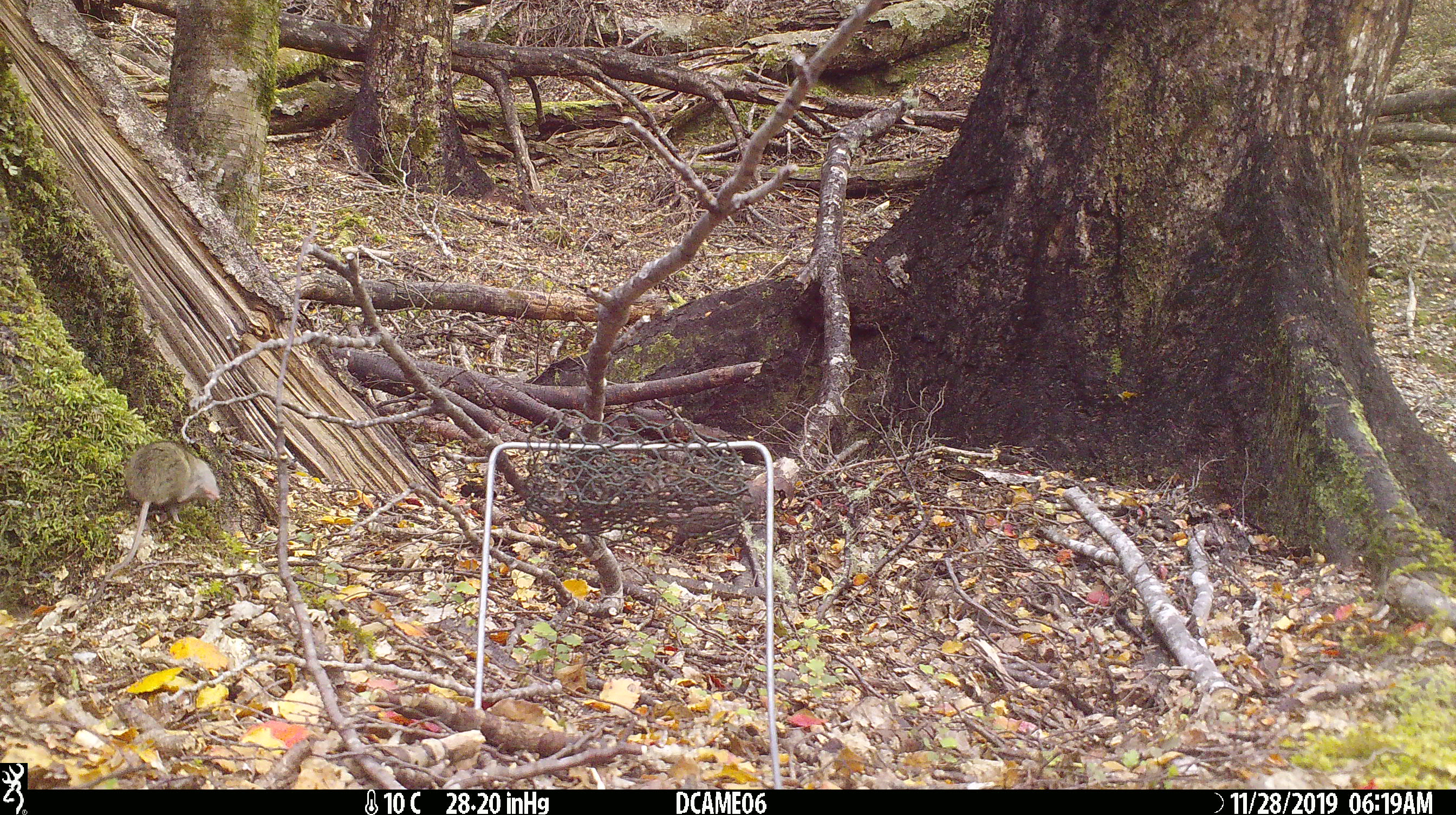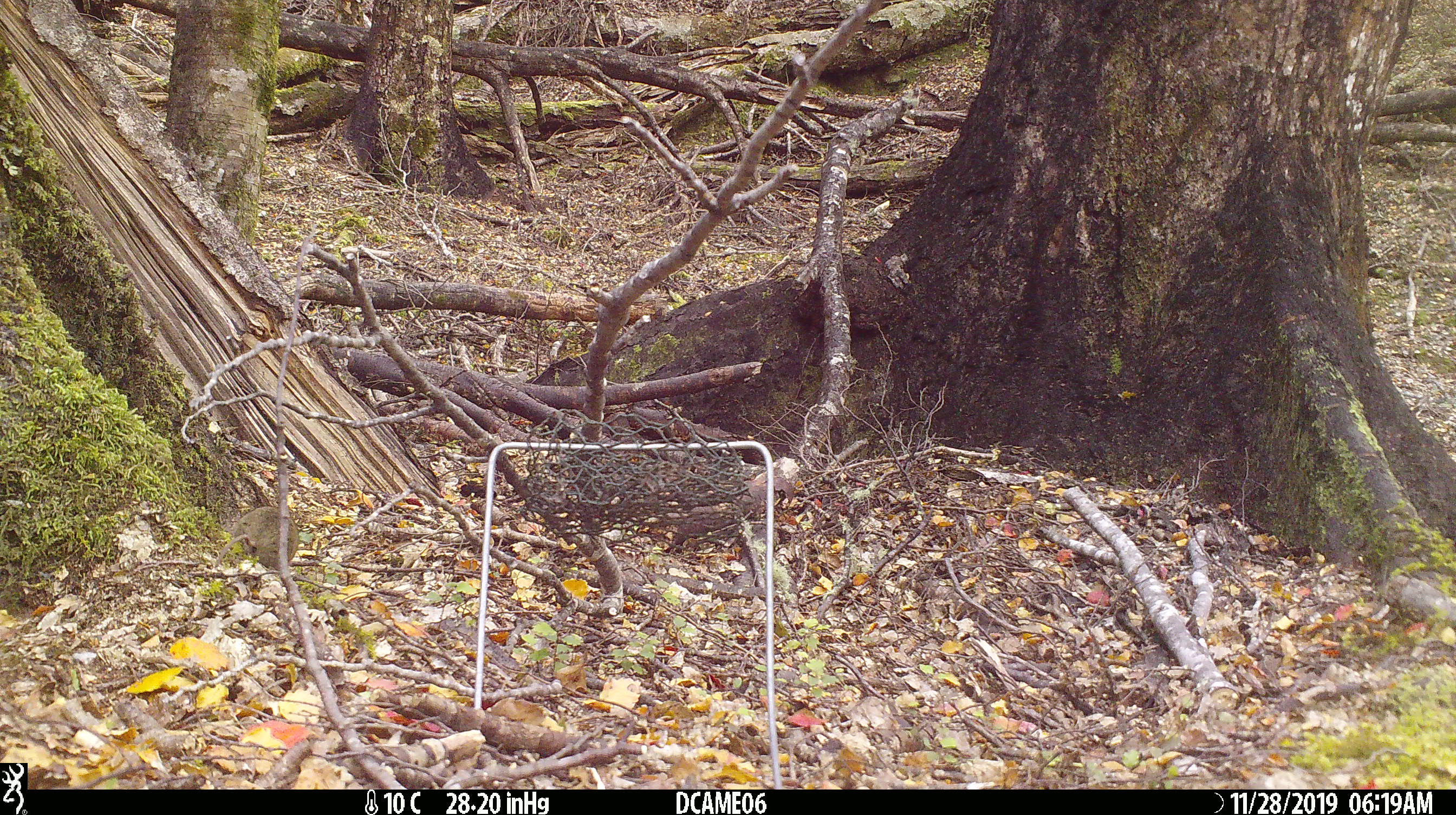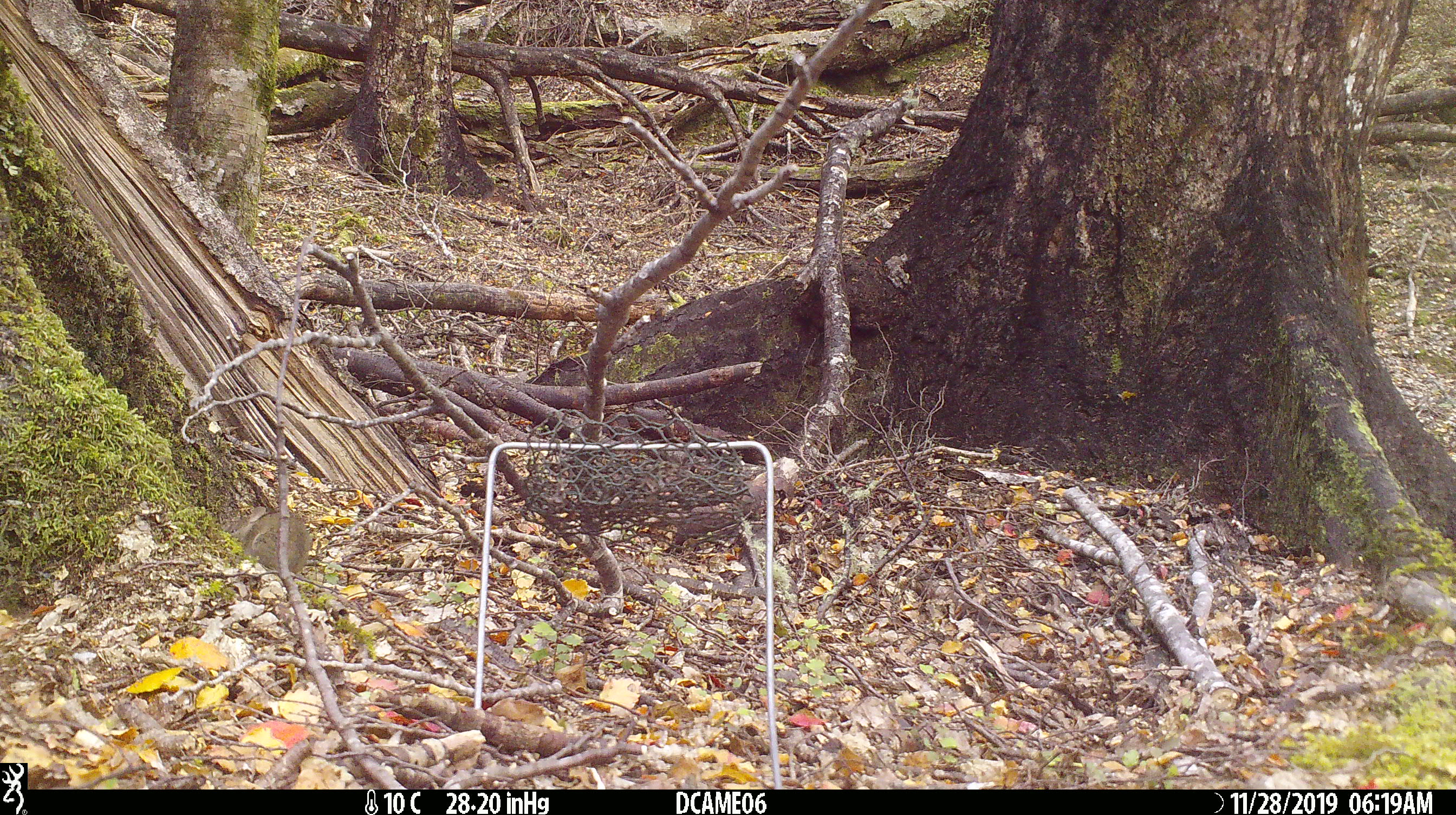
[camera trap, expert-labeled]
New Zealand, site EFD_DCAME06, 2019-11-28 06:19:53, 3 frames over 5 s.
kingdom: Animalia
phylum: Chordata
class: Mammalia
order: Rodentia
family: Muridae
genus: Mus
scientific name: Mus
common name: mouse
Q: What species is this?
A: Mouse (Mus).